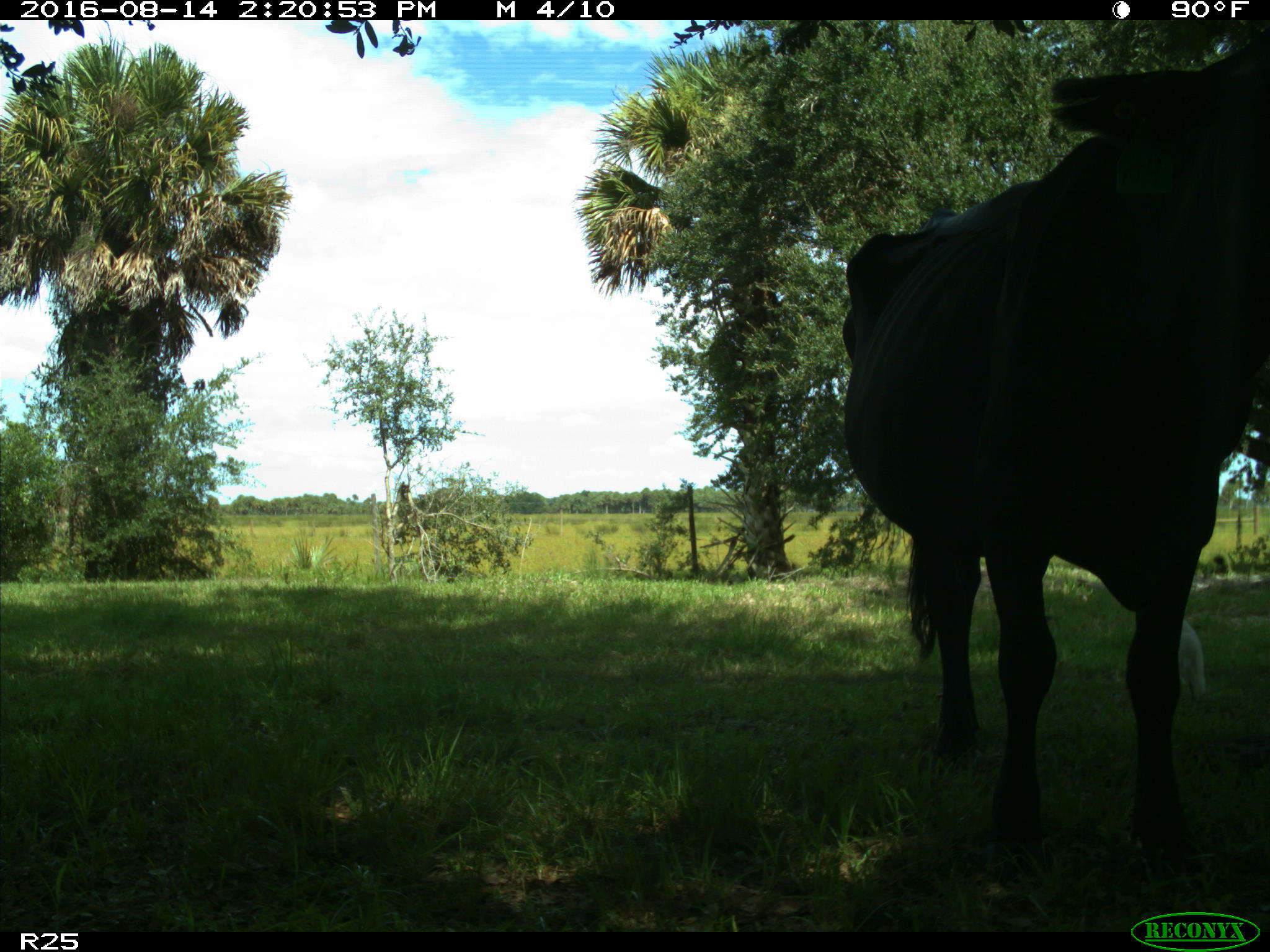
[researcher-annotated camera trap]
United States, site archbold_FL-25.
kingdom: Animalia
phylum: Chordata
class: Mammalia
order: Artiodactyla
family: Bovidae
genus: Bos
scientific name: Bos taurus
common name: domestic cow